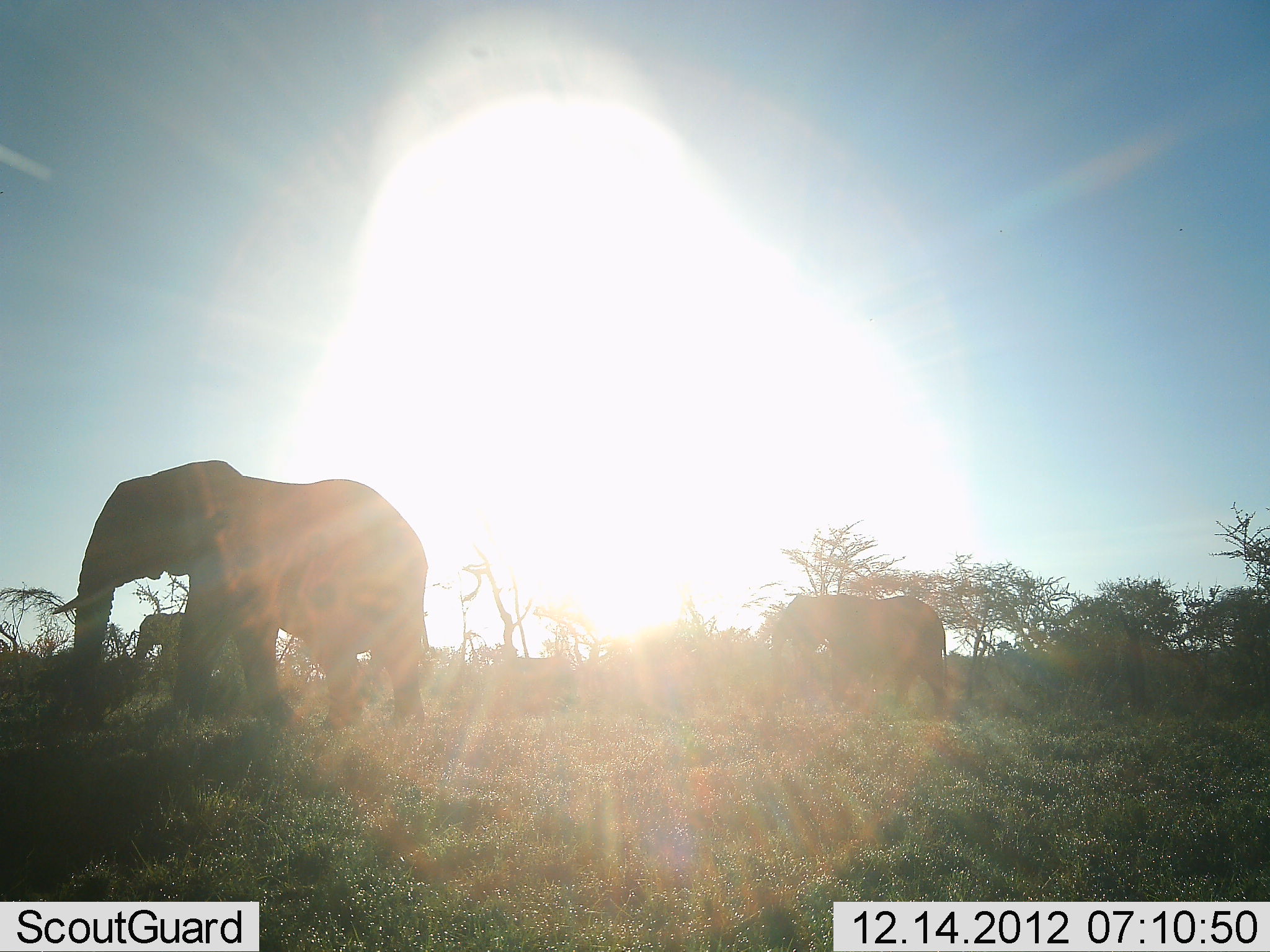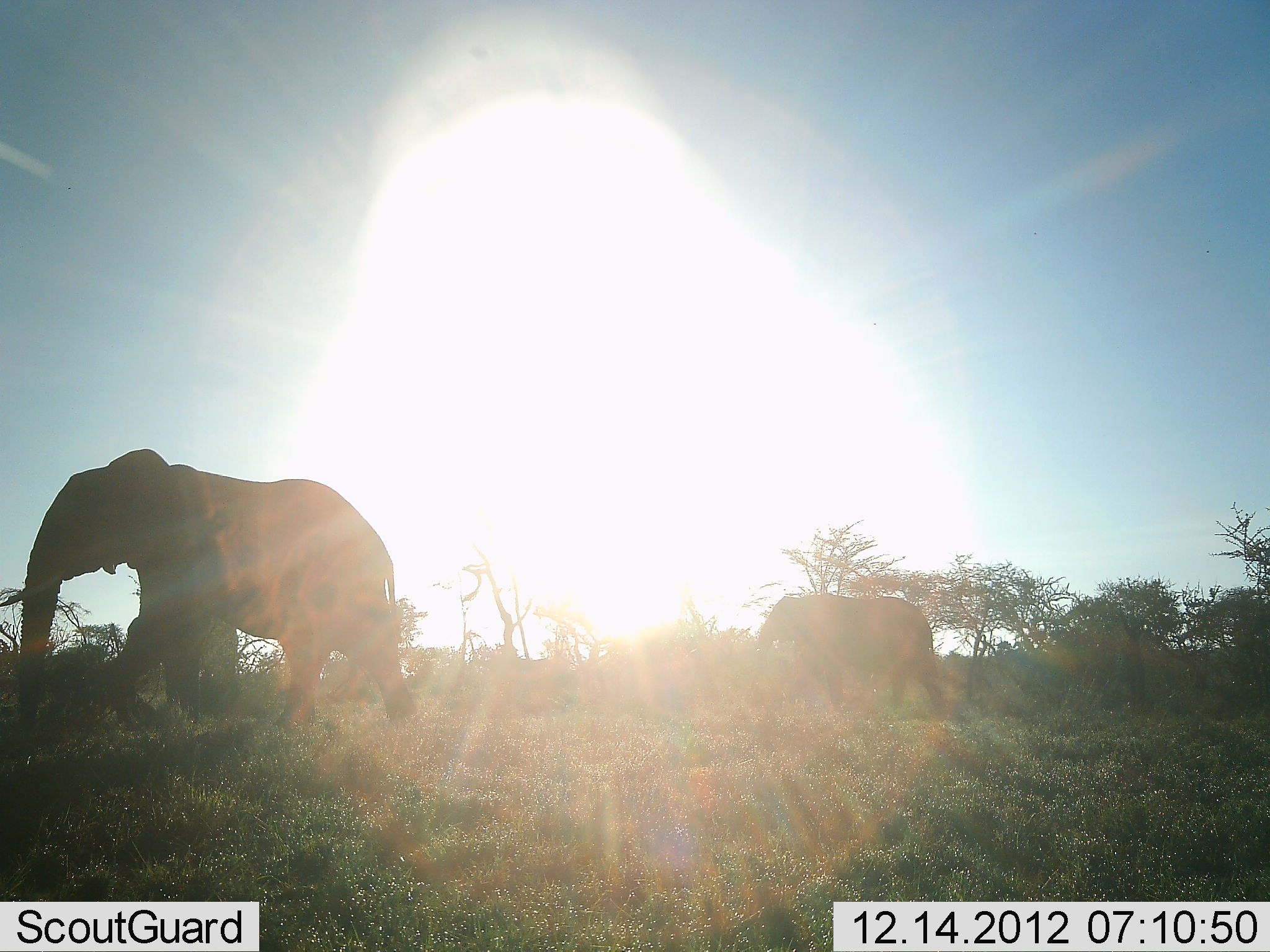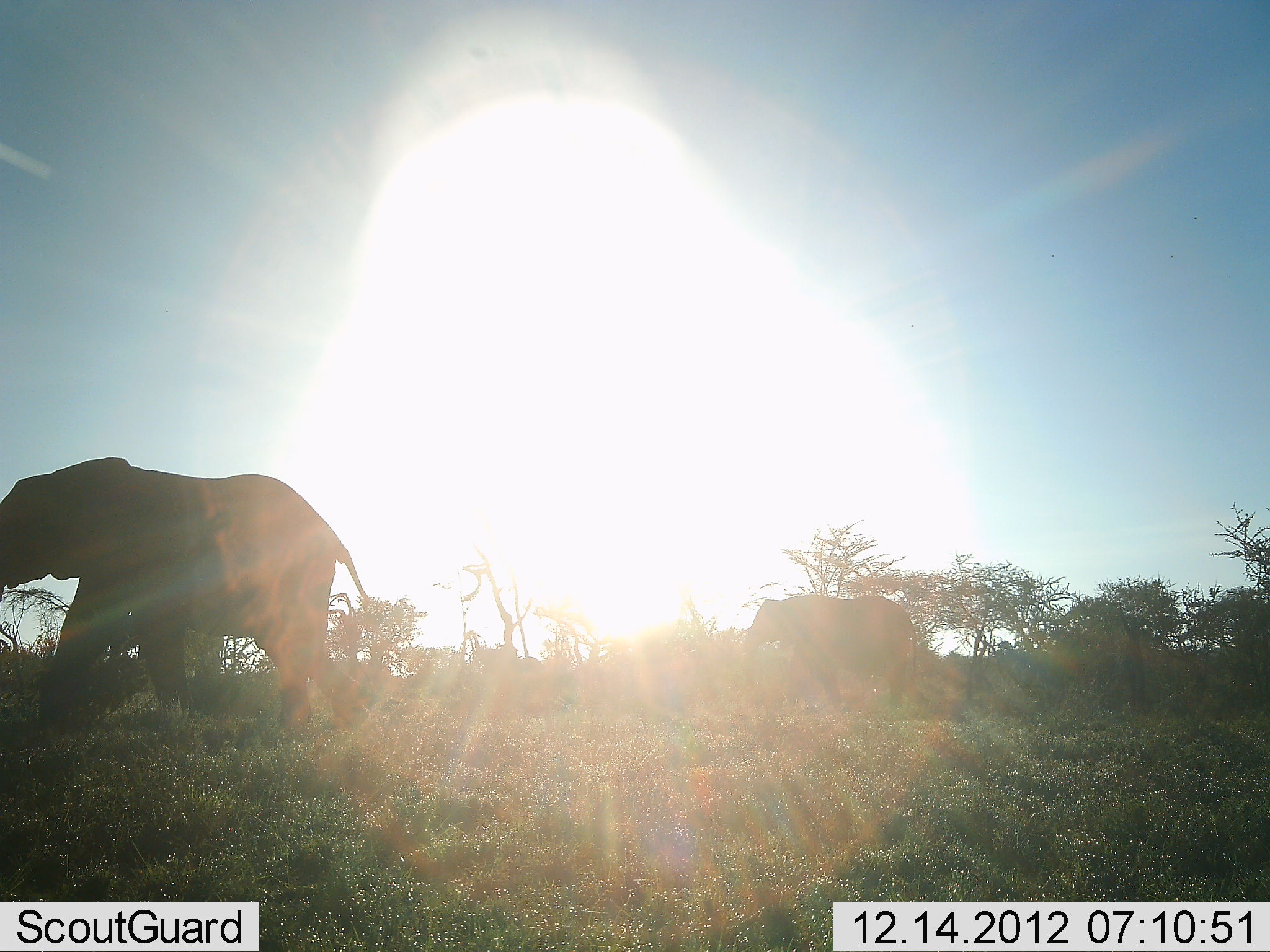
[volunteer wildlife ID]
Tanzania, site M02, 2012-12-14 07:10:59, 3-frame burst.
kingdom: Animalia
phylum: Chordata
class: Mammalia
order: Proboscidea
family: Elephantidae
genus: Loxodonta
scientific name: Loxodonta africana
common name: african bush elephant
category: elephant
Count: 3.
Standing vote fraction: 9%.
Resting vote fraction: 0%.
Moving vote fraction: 97%.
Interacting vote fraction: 0%.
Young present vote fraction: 15%.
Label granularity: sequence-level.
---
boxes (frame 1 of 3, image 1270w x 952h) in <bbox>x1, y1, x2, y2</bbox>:
animal: <bbox>50, 459, 438, 735</bbox>; <bbox>768, 589, 951, 720</bbox>; <bbox>129, 612, 188, 681</bbox>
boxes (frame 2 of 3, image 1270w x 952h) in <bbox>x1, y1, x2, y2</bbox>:
animal: <bbox>0, 449, 420, 741</bbox>; <bbox>755, 592, 948, 725</bbox>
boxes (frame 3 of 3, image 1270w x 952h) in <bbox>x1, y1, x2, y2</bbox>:
animal: <bbox>0, 459, 376, 736</bbox>; <bbox>736, 592, 923, 713</bbox>